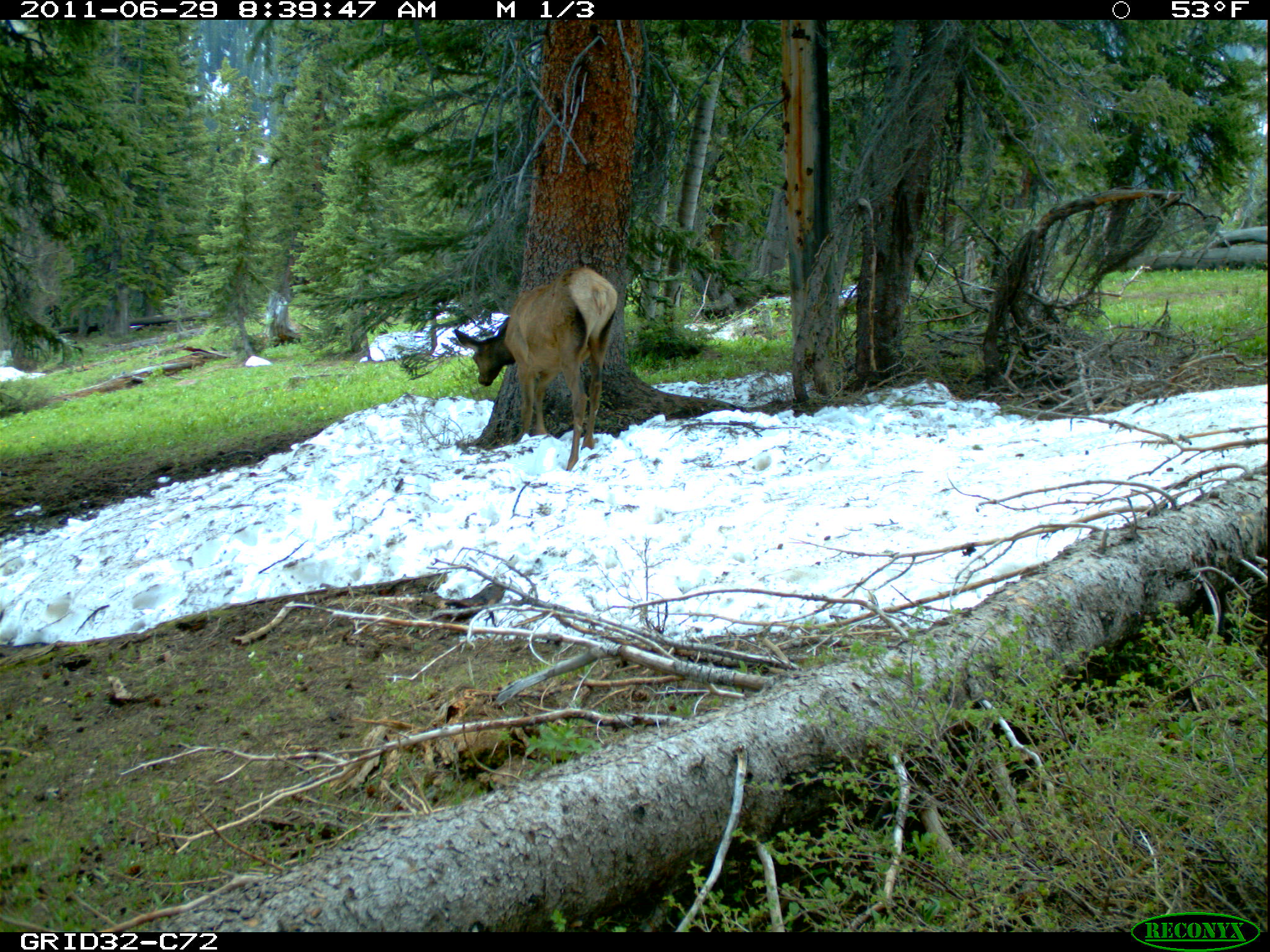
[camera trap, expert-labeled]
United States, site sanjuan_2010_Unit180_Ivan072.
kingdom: Animalia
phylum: Chordata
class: Mammalia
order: Artiodactyla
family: Cervidae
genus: Cervus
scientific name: Cervus elaphus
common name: red deer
Cervus elaphus (red deer).